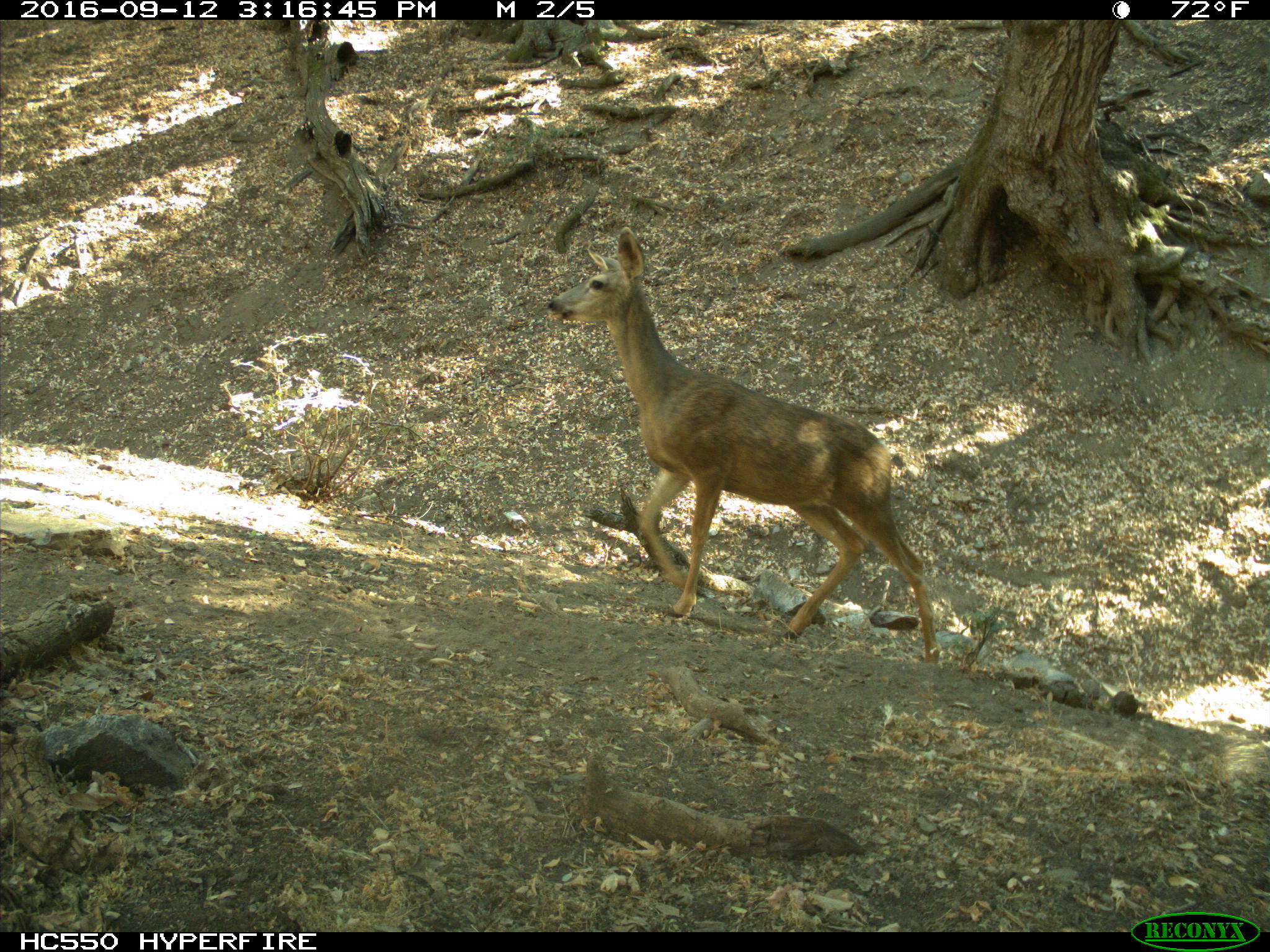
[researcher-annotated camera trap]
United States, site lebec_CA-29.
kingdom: Animalia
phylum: Chordata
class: Mammalia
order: Artiodactyla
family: Cervidae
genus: Odocoileus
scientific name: Odocoileus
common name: deer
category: unidentified deer